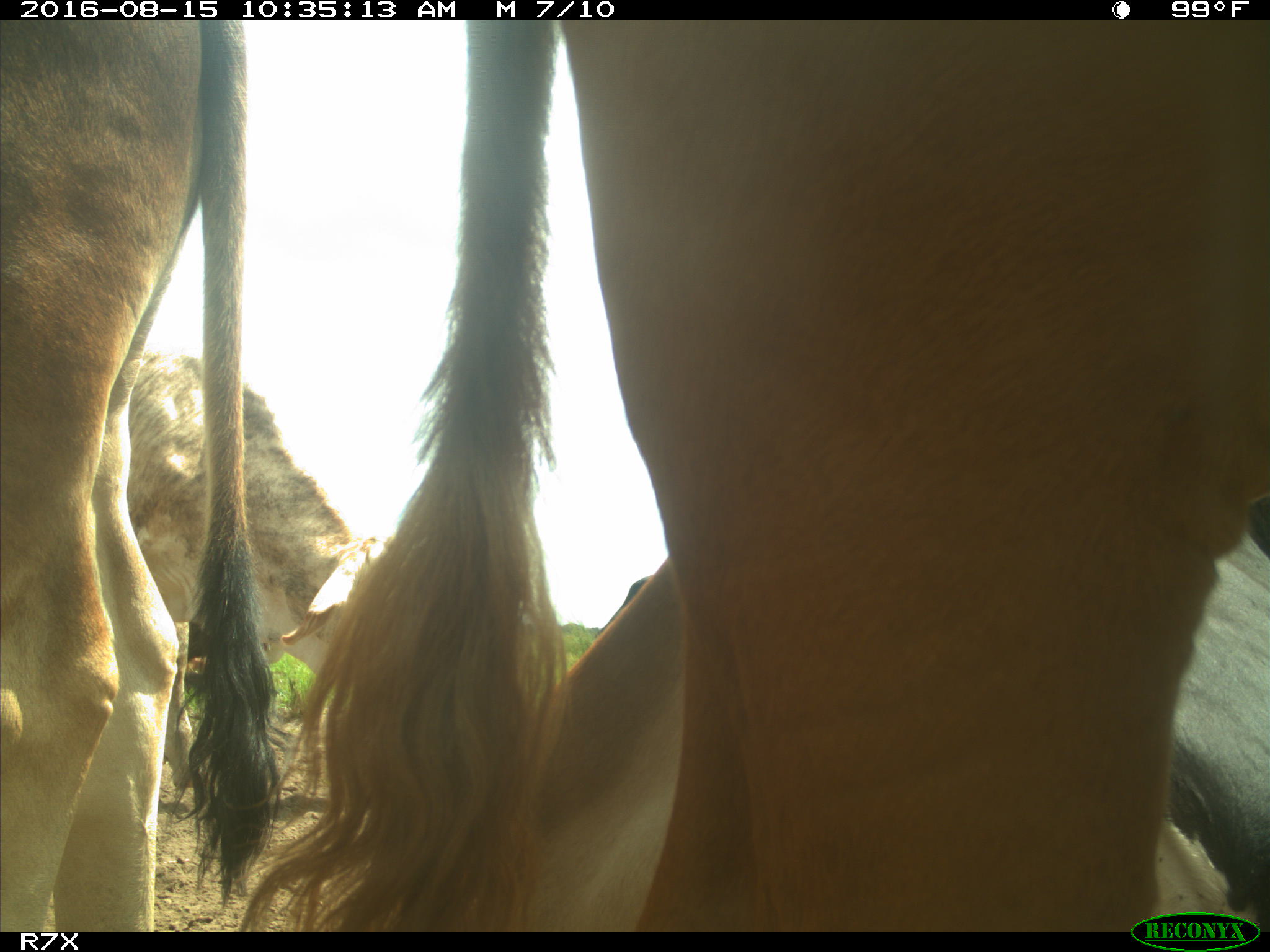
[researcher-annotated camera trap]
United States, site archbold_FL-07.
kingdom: Animalia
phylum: Chordata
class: Mammalia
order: Artiodactyla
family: Bovidae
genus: Bos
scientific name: Bos taurus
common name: domestic cow